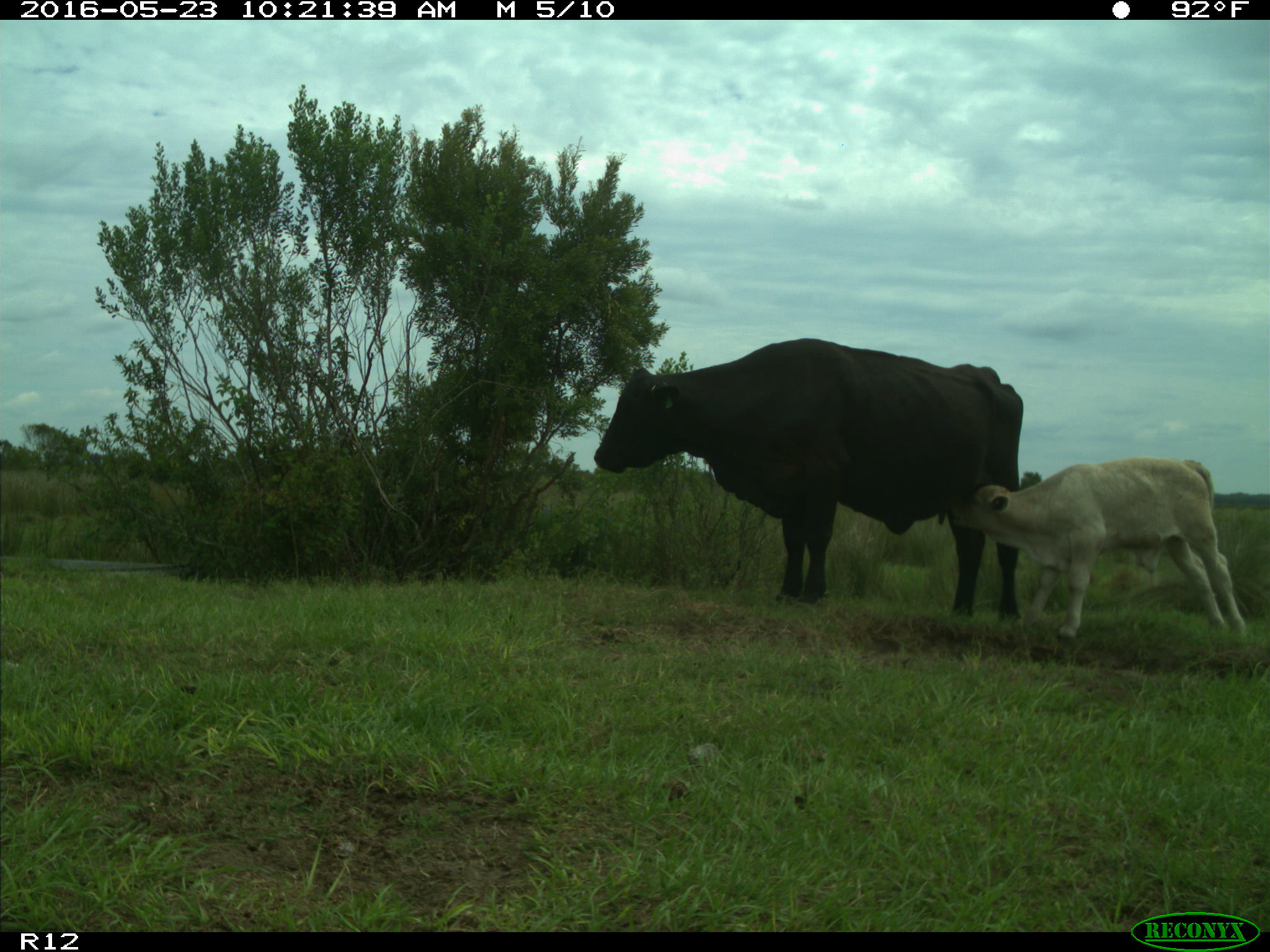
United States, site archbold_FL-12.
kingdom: Animalia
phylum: Chordata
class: Mammalia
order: Artiodactyla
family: Bovidae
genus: Bos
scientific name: Bos taurus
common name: domestic cow